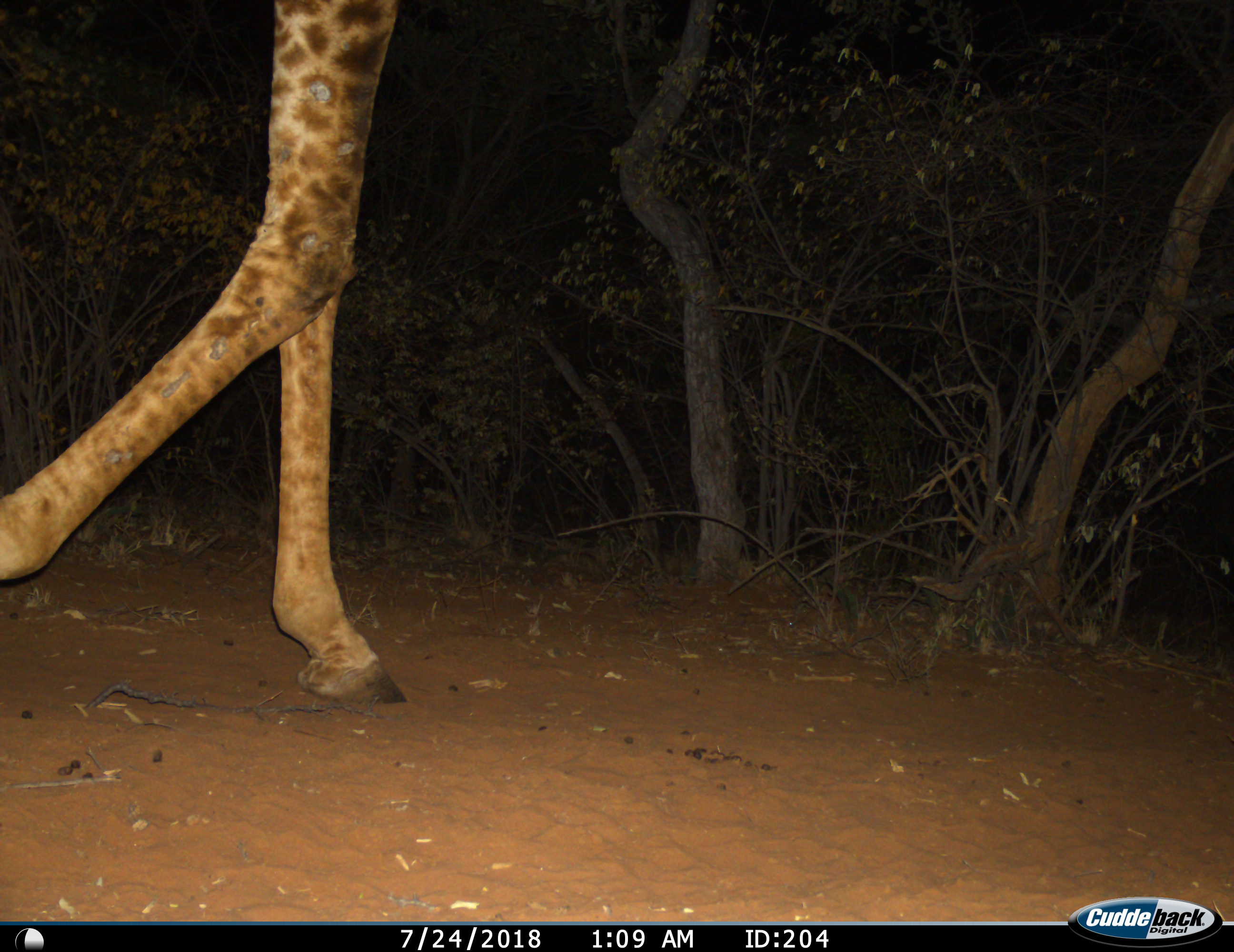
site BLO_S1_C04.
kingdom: Animalia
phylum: Chordata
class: Mammalia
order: Artiodactyla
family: Giraffidae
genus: Giraffa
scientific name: Giraffa camelopardalis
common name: giraffe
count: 1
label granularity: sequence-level